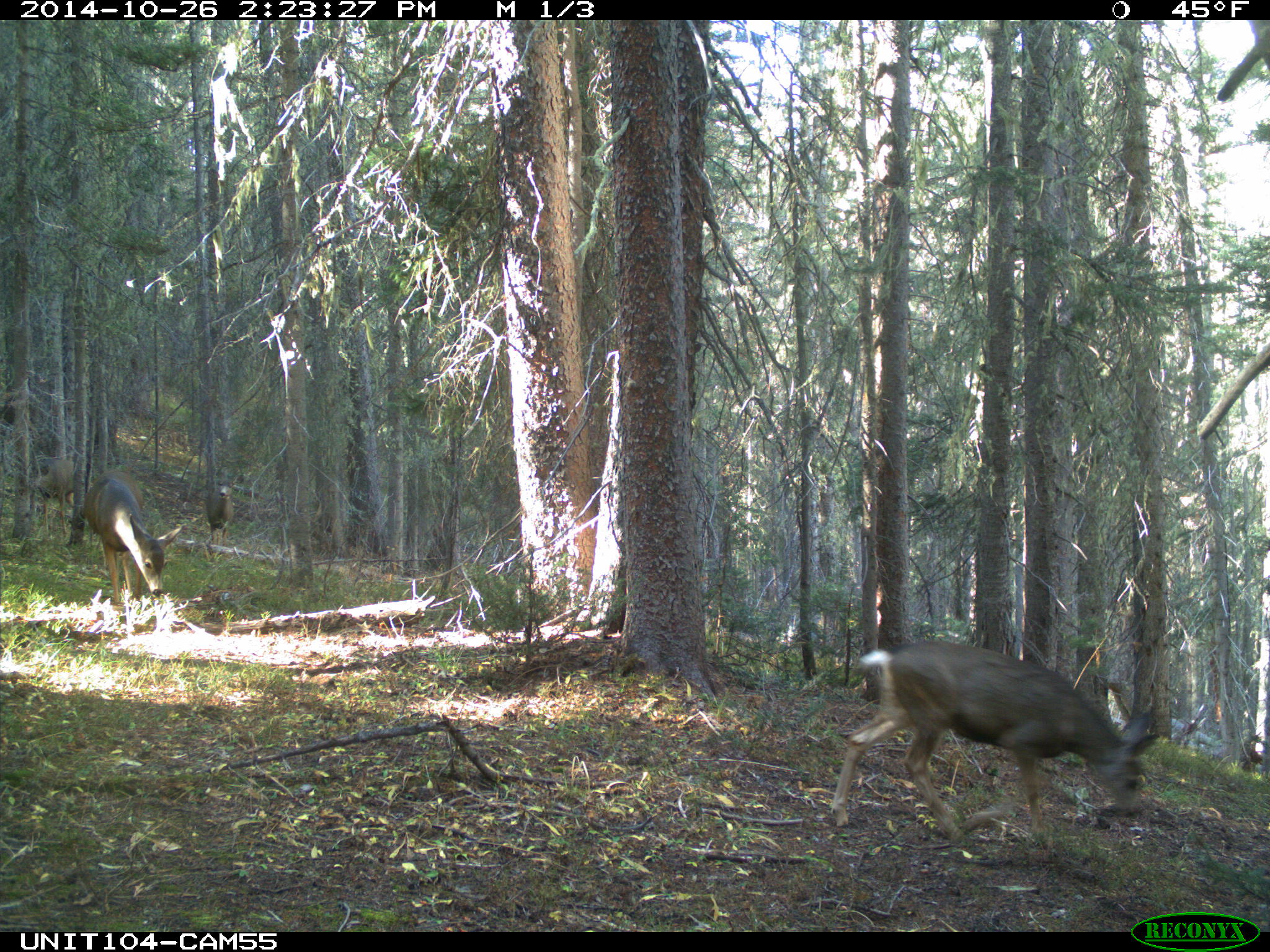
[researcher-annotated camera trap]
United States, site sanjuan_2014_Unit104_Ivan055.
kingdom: Animalia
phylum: Chordata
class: Mammalia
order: Artiodactyla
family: Cervidae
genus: Odocoileus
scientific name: Odocoileus hemionus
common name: mule deer